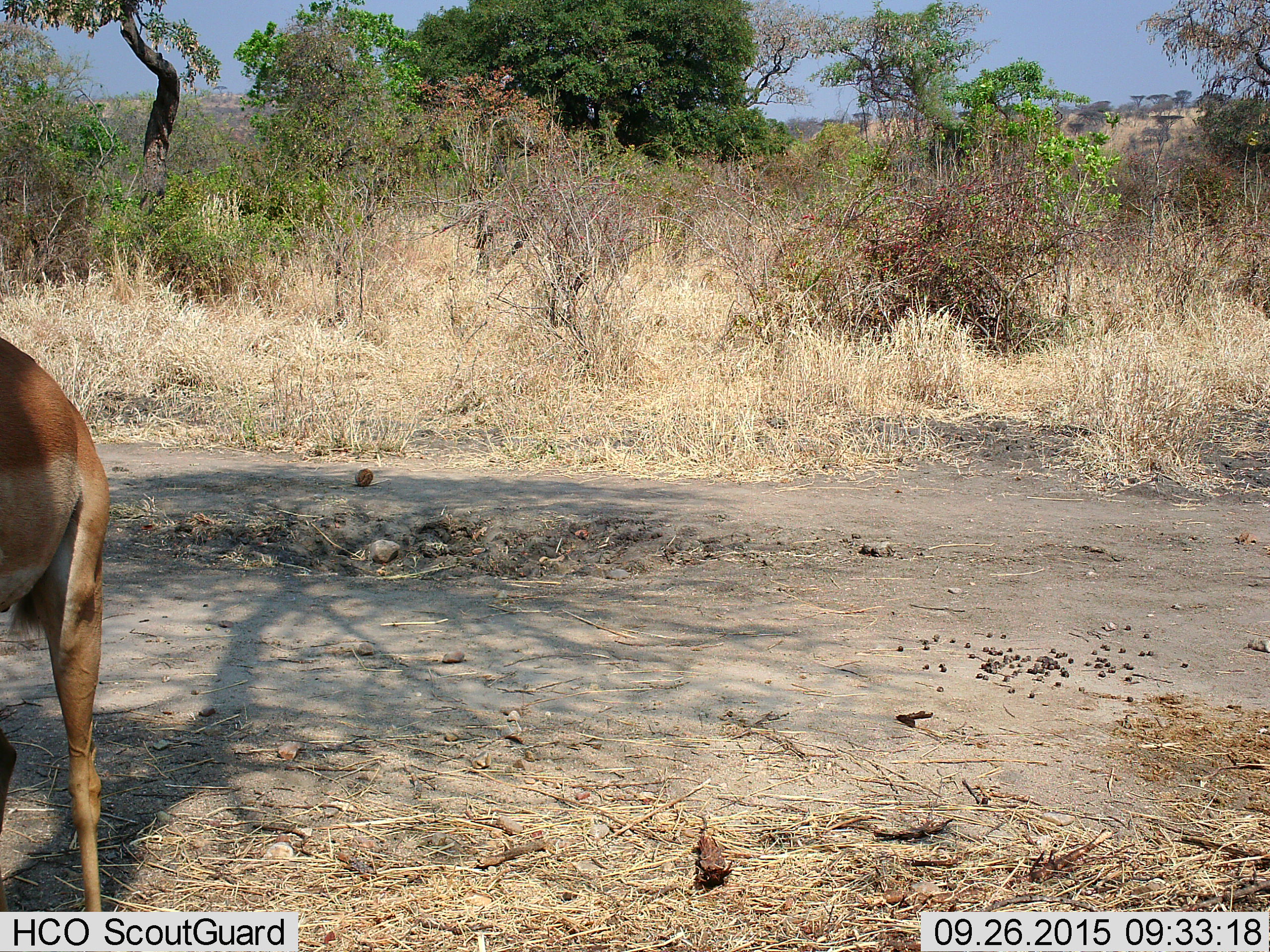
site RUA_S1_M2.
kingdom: Animalia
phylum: Chordata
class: Mammalia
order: Artiodactyla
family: Bovidae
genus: Aepyceros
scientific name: Aepyceros melampus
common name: impala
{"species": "impala (Aepyceros melampus)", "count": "1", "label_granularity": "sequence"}